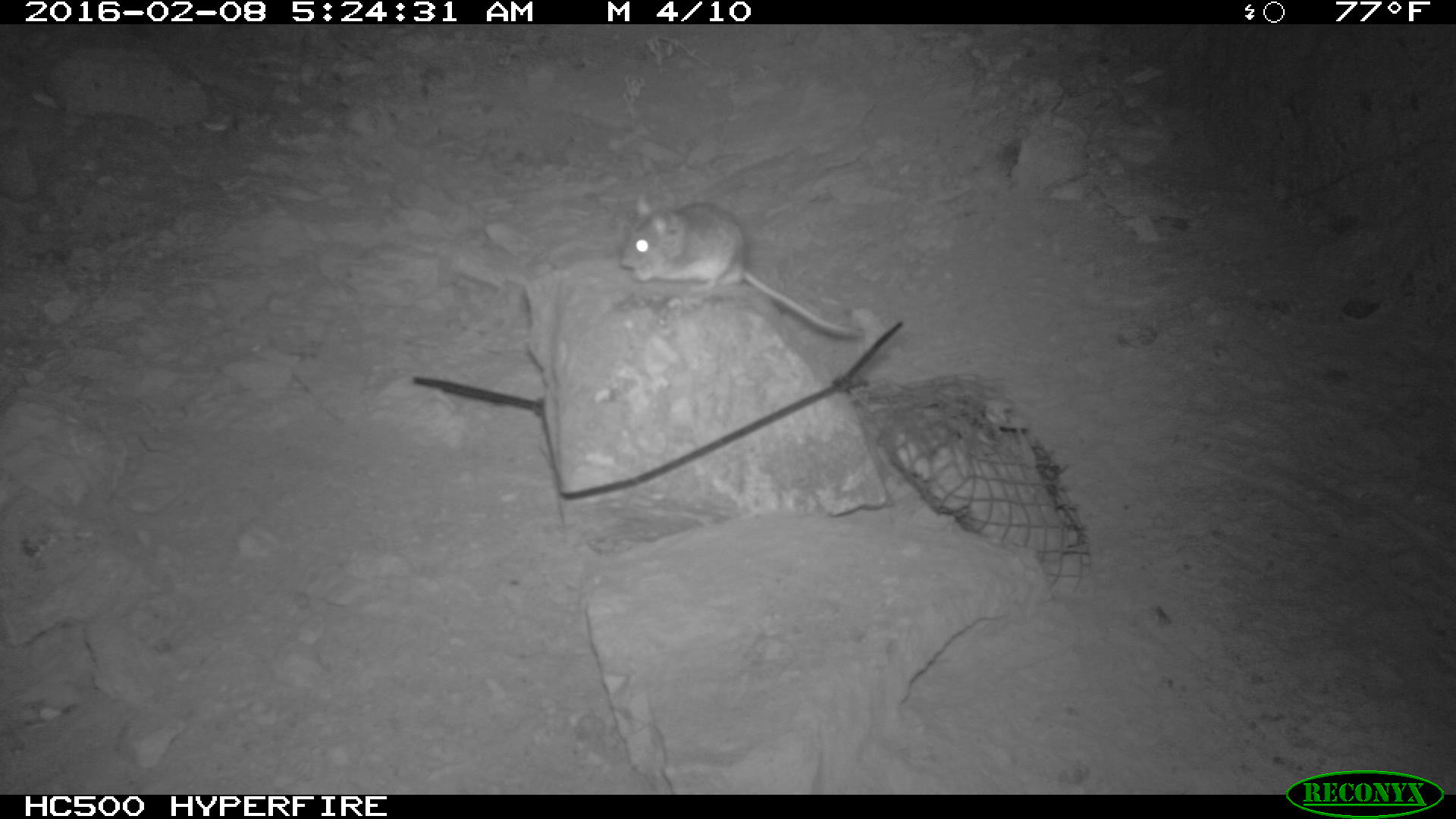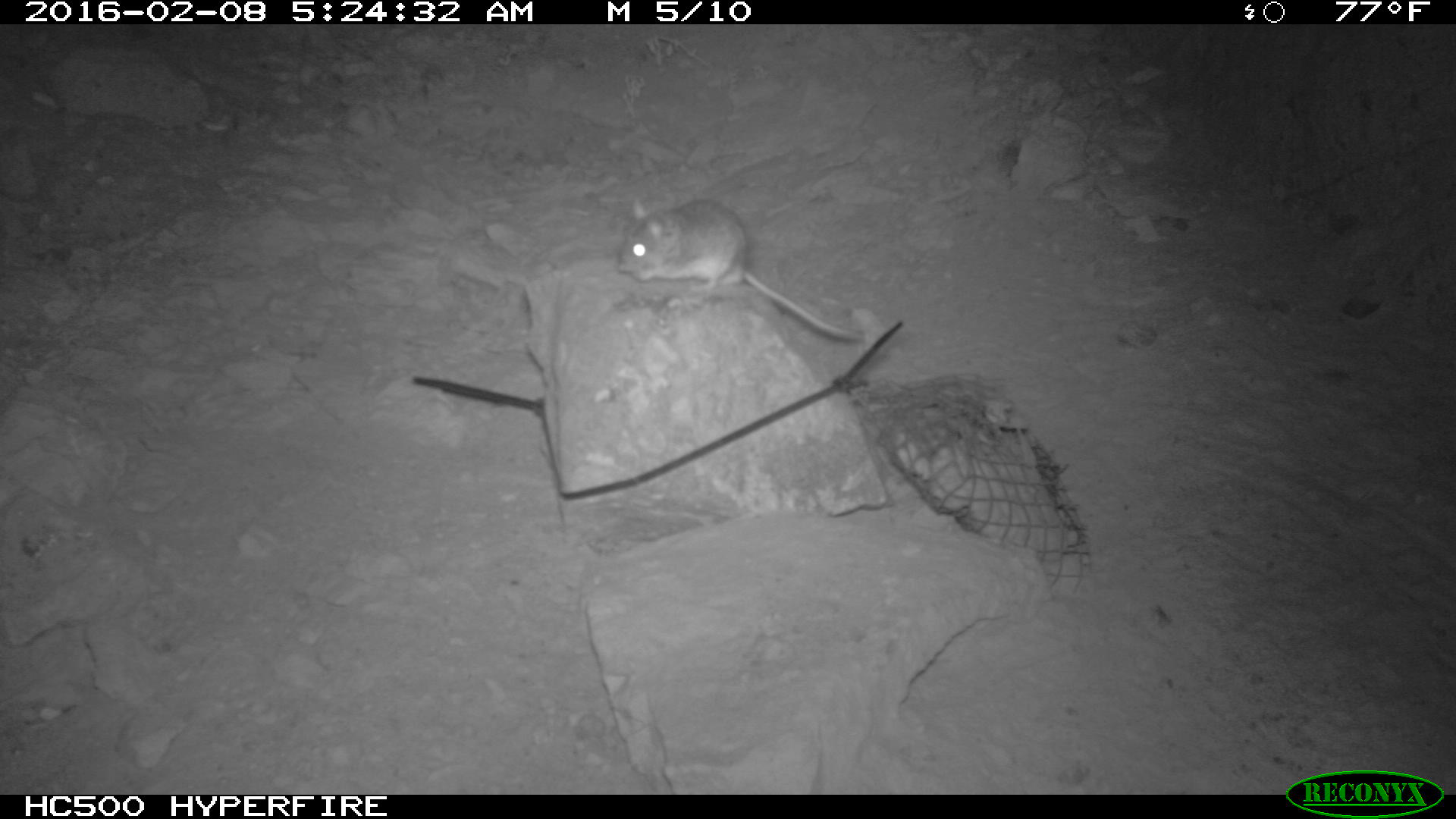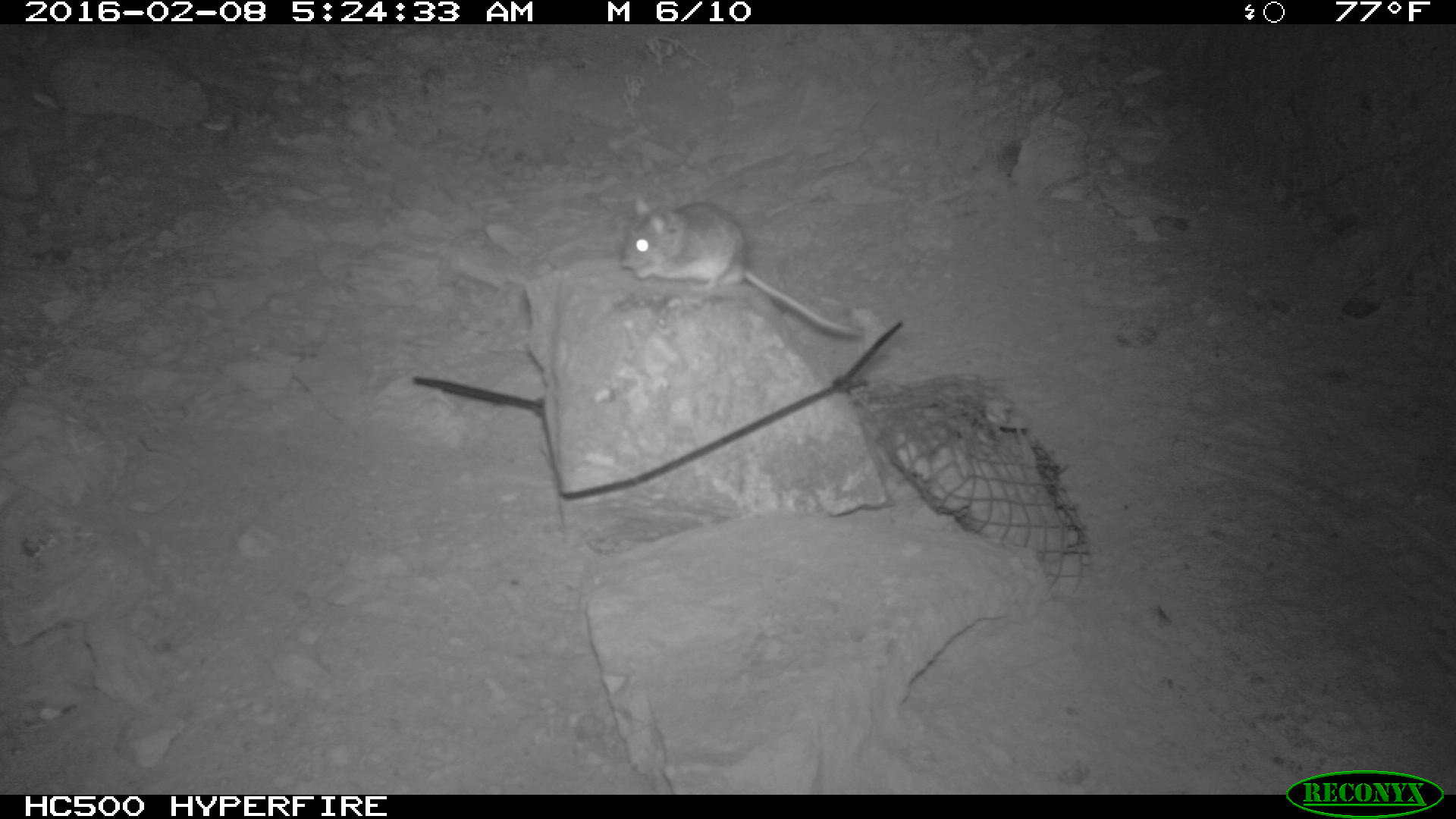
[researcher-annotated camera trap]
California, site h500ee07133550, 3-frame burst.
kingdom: Animalia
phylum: Chordata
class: Mammalia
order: Rodentia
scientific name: Rodentia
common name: rodent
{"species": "rodent (Rodentia)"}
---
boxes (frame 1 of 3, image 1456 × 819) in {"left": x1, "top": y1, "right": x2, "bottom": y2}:
rodent: {"left": 620, "top": 199, "right": 864, "bottom": 340}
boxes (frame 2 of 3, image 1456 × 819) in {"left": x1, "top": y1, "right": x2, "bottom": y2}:
rodent: {"left": 616, "top": 197, "right": 865, "bottom": 340}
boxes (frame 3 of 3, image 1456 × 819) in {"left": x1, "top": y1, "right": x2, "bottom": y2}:
rodent: {"left": 617, "top": 199, "right": 865, "bottom": 340}